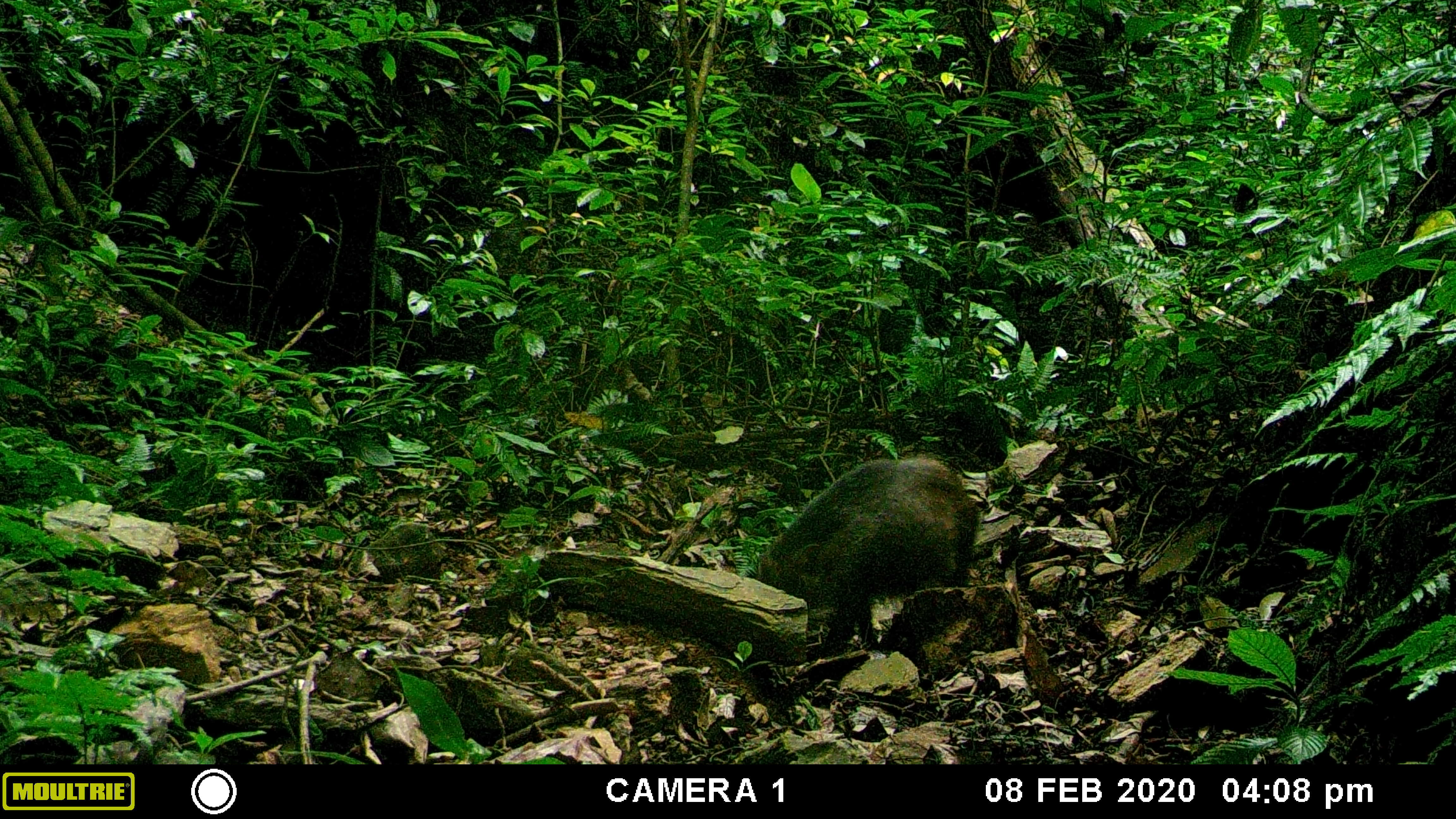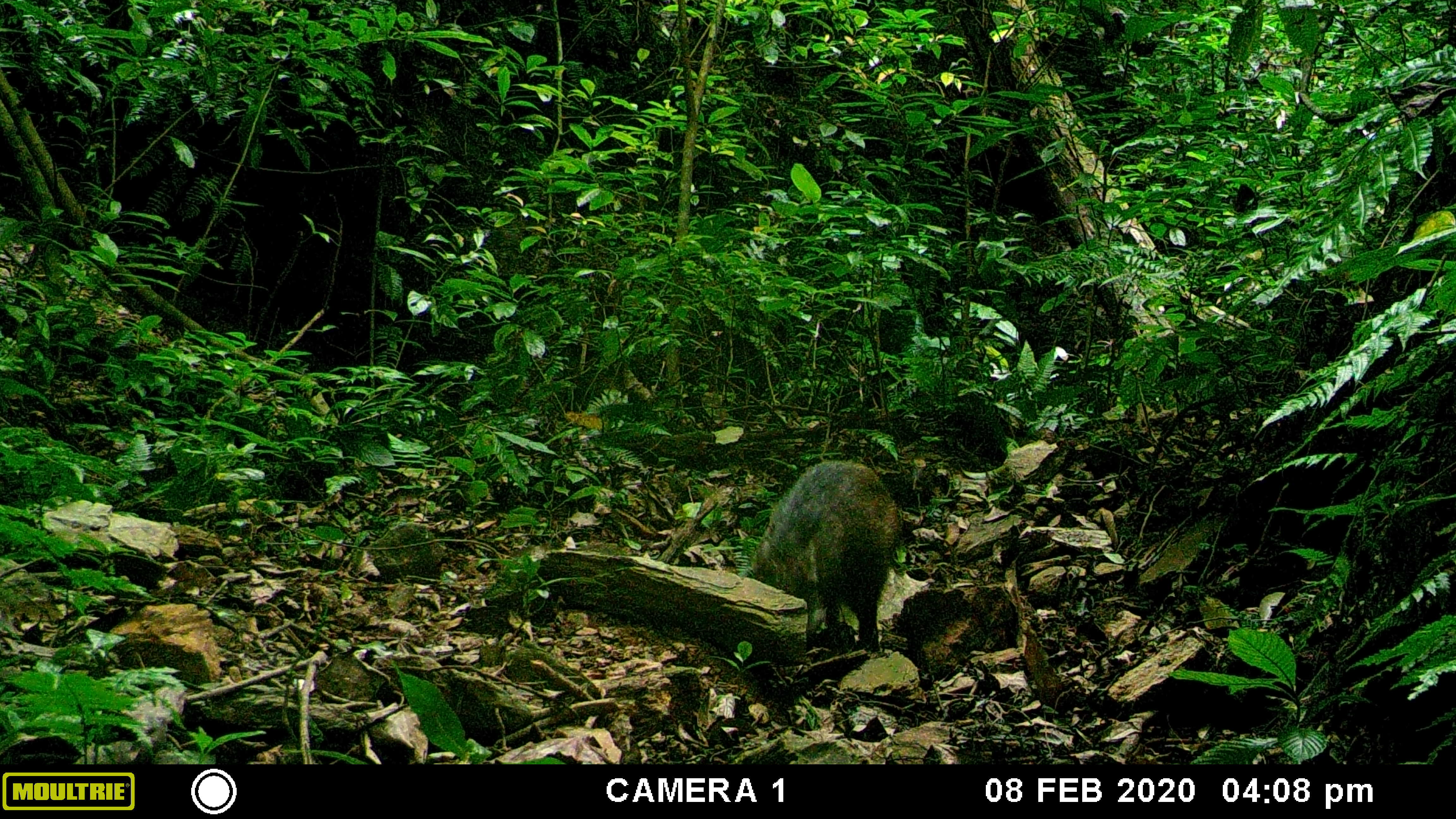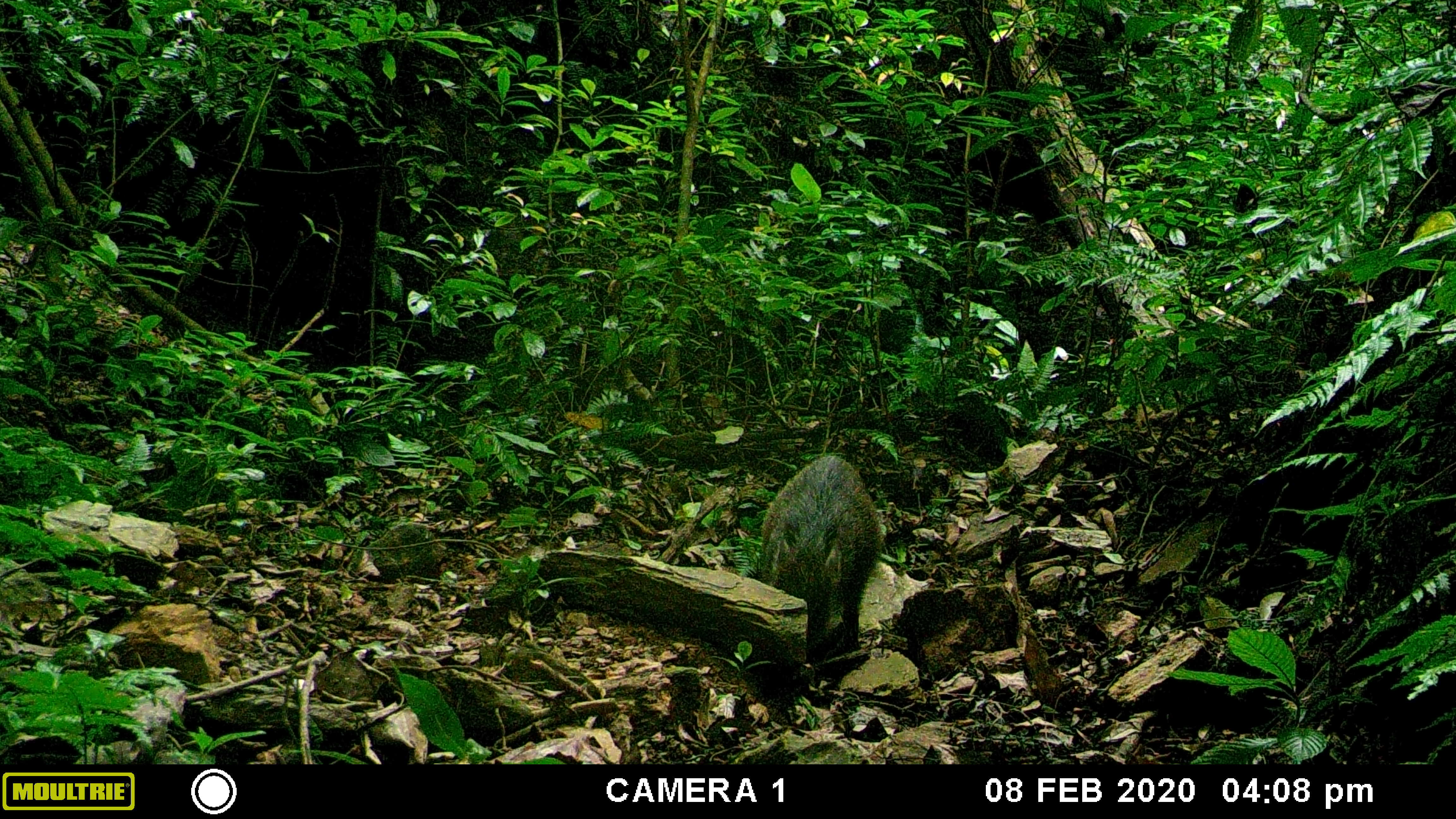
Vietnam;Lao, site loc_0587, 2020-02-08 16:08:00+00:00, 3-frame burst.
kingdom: Animalia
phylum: Chordata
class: Mammalia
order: Artiodactyla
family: Suidae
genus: Sus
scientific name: Sus scrofa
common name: eurasian wild pig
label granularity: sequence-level